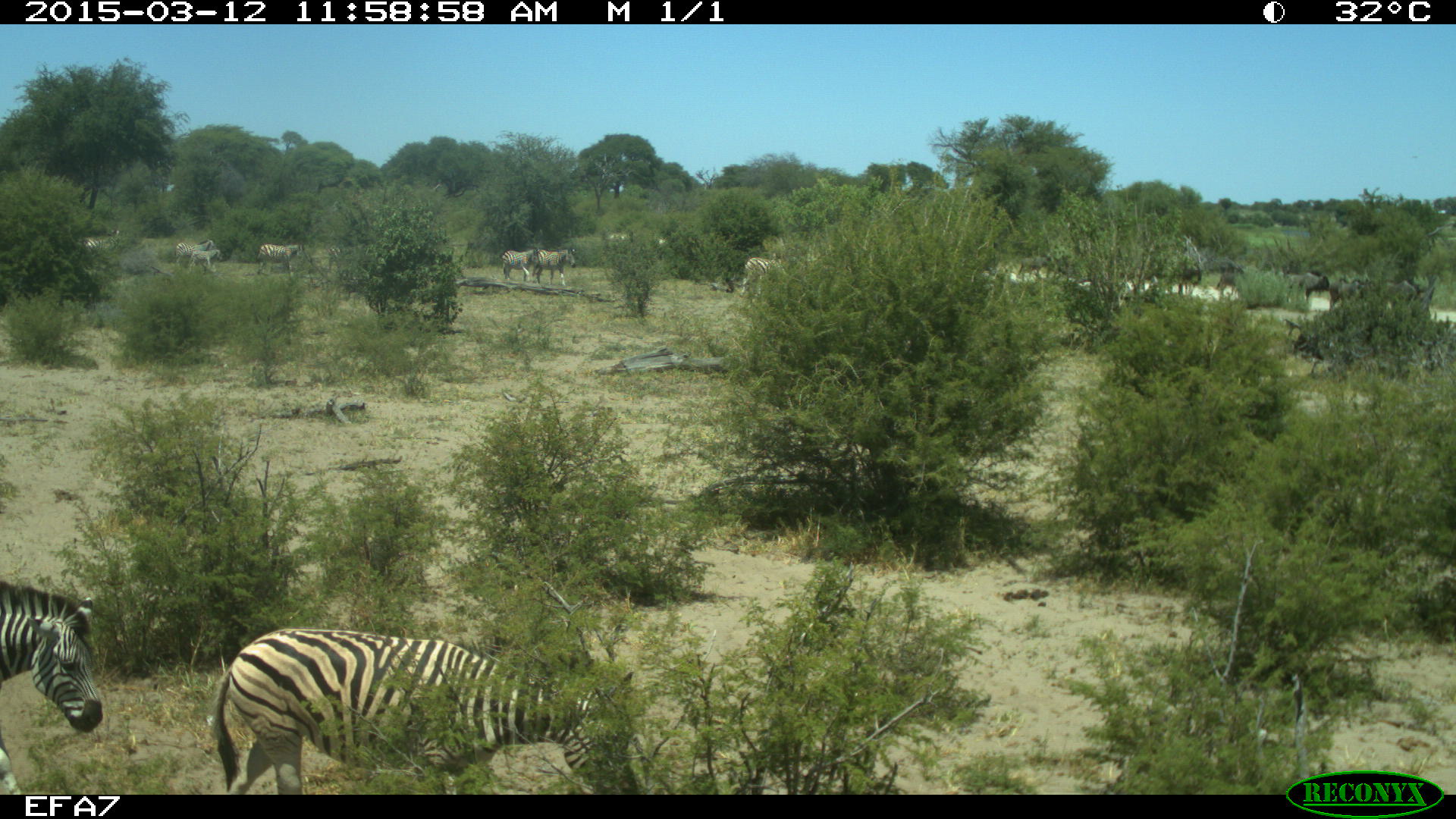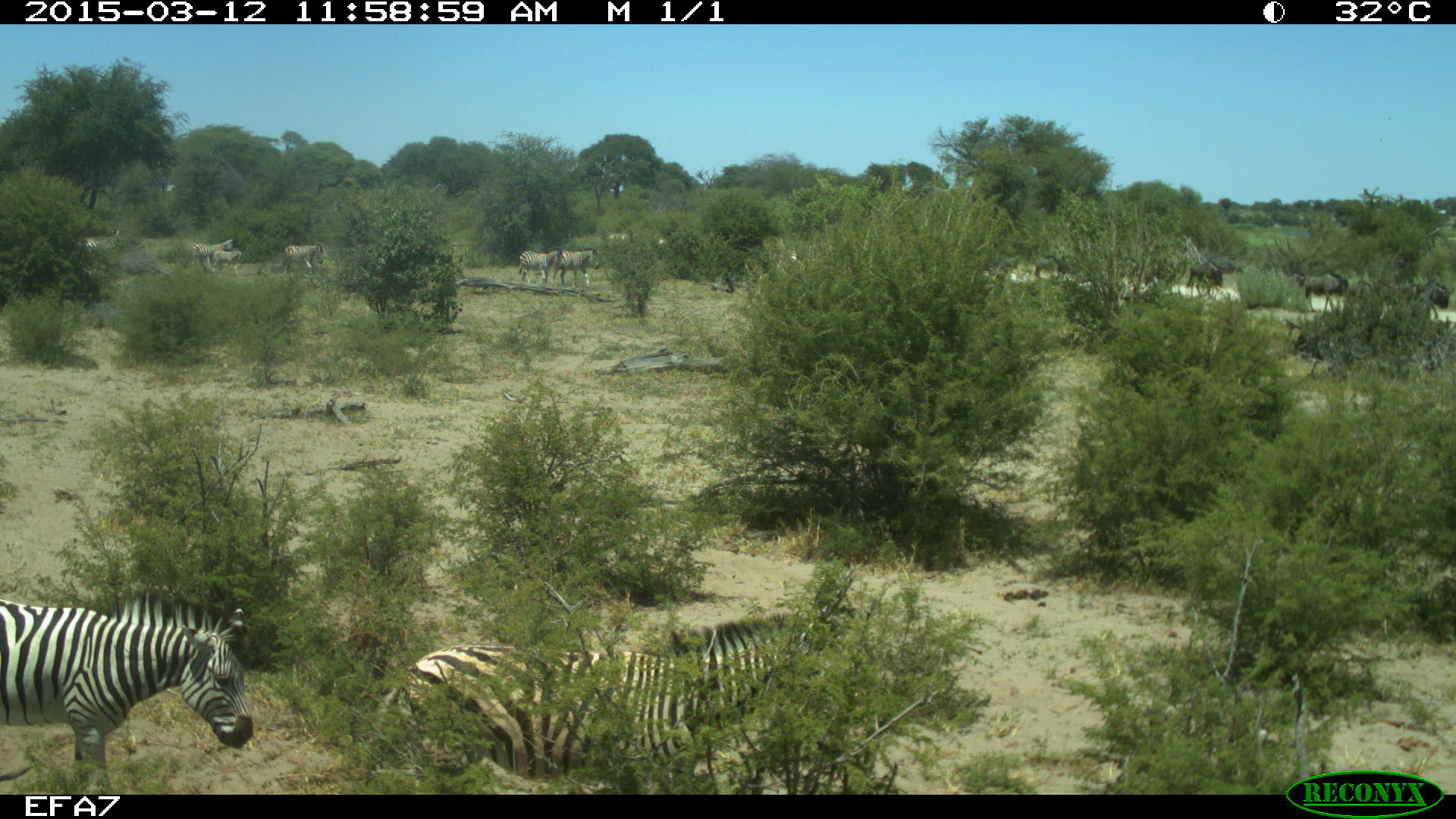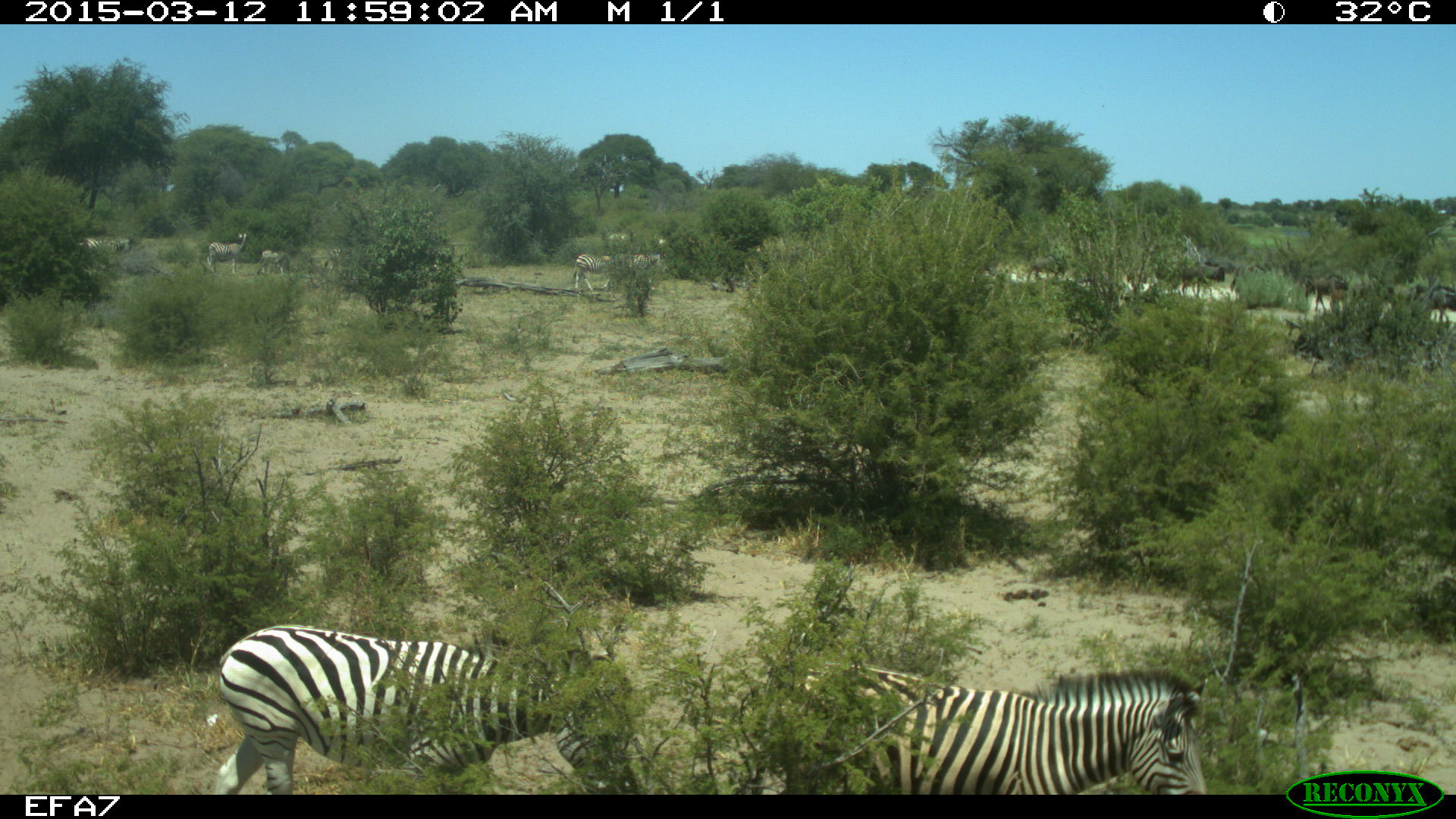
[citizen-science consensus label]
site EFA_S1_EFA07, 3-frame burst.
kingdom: Animalia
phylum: Chordata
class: Mammalia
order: Perissodactyla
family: Equidae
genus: Equus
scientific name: Equus quagga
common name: plains zebra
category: zebraplains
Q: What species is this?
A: Zebraplains (plains zebra) (Equus quagga).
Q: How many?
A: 3.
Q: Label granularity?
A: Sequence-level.